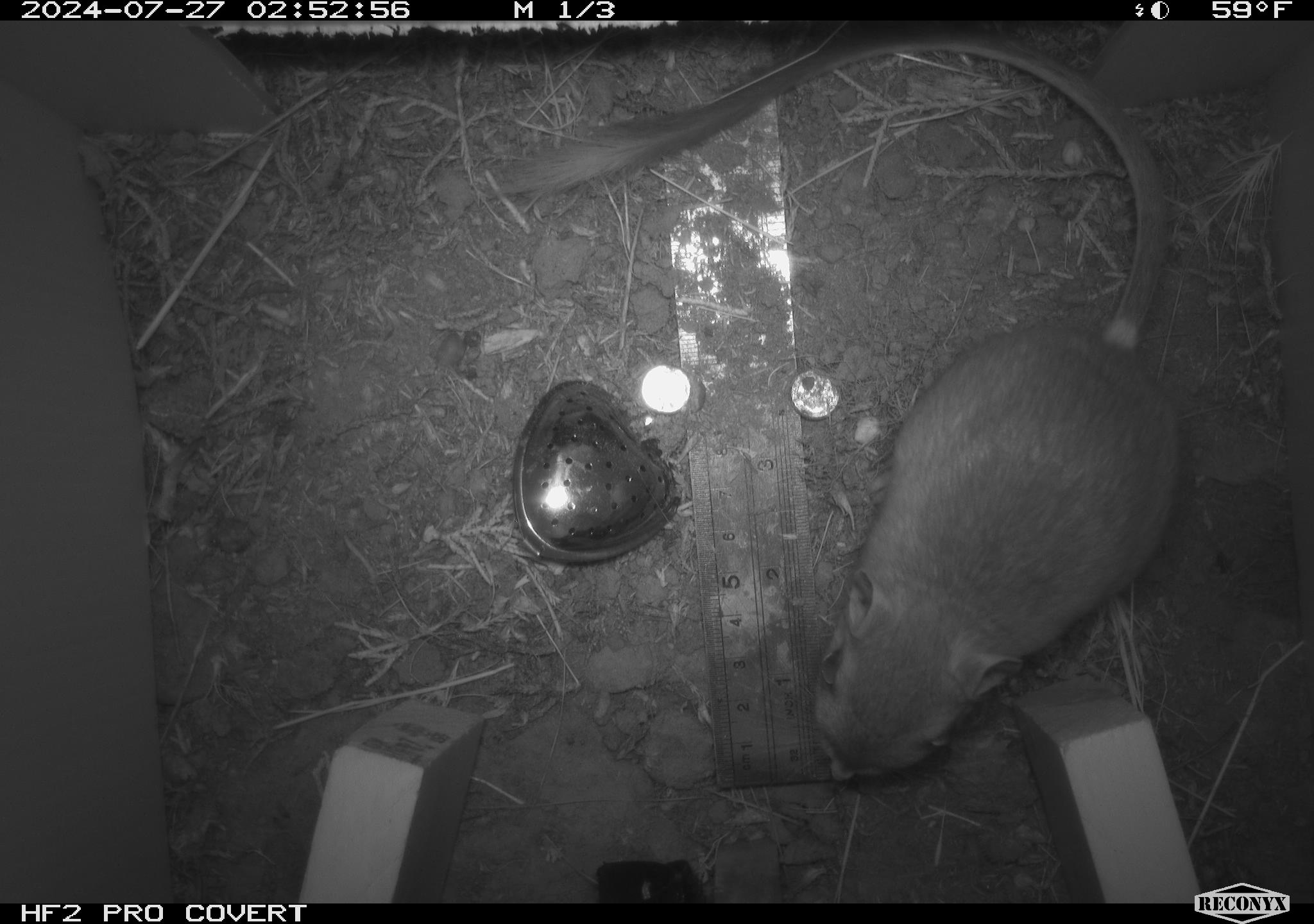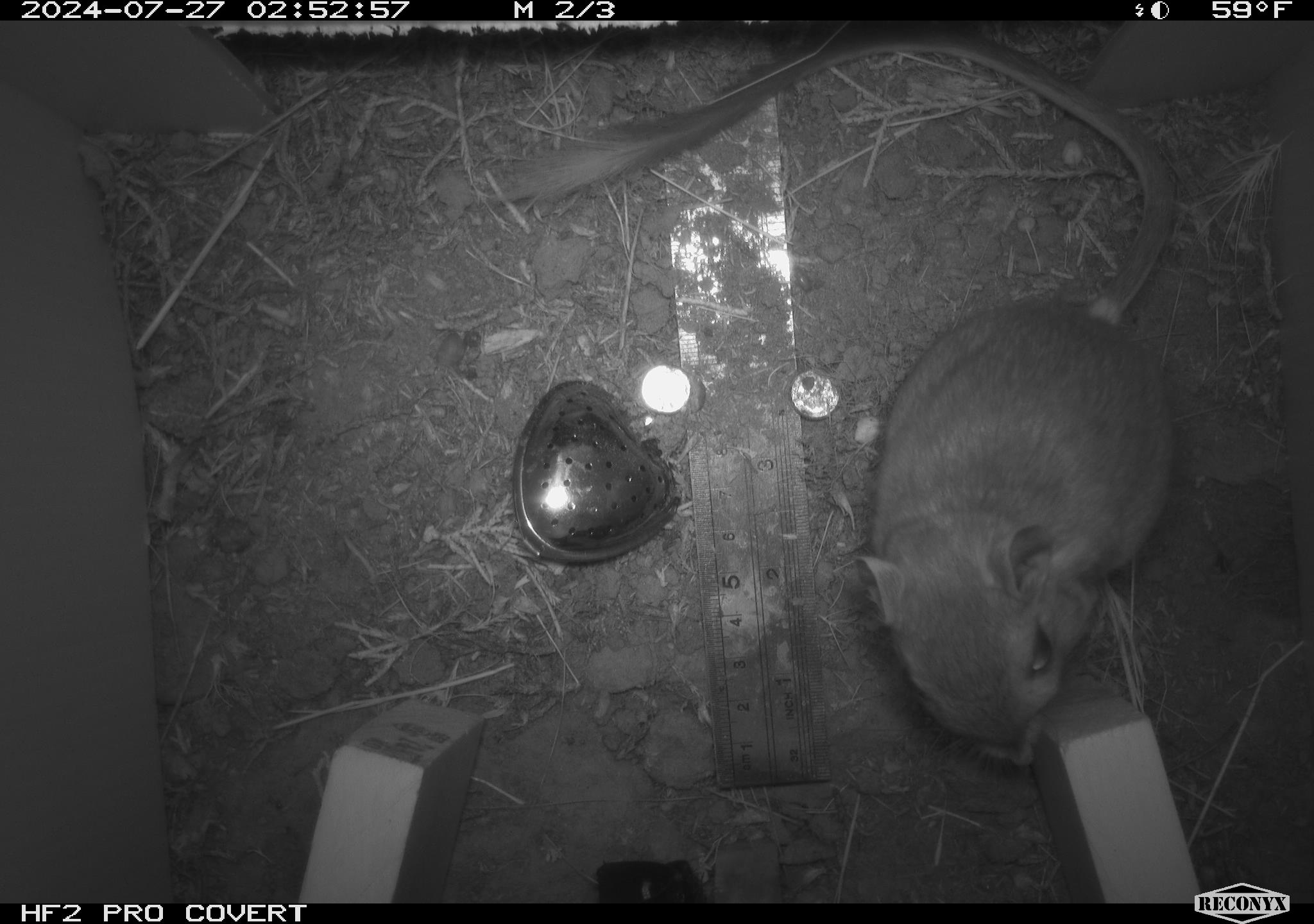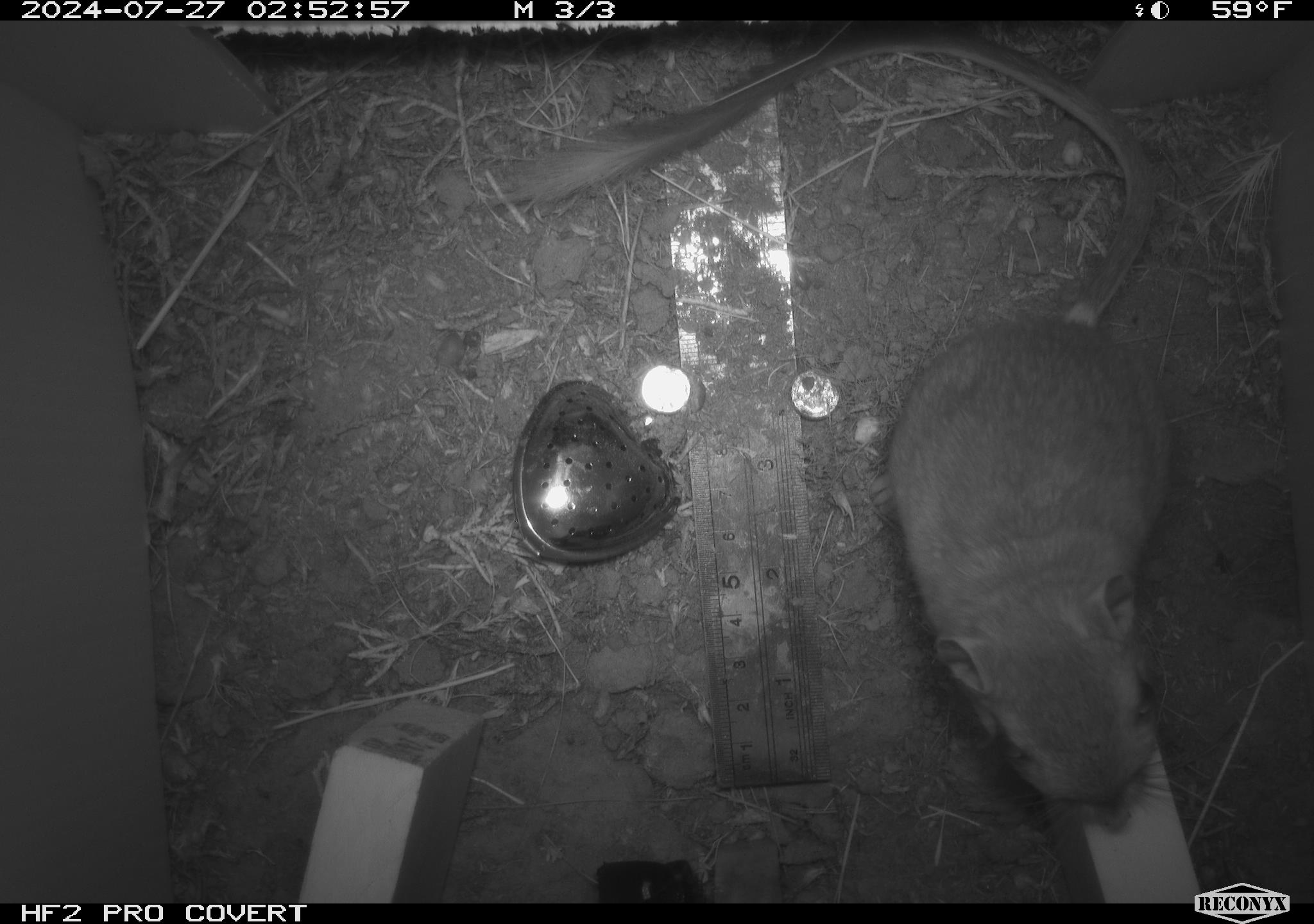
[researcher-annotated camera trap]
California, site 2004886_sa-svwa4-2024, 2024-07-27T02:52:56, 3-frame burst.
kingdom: Animalia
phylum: Chordata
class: Mammalia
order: Rodentia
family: Heteromyidae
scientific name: Heteromyidae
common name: kangaroo rats and pocket mice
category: heteromyidae family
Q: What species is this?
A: Heteromyidae family (kangaroo rats and pocket mice) (Heteromyidae).